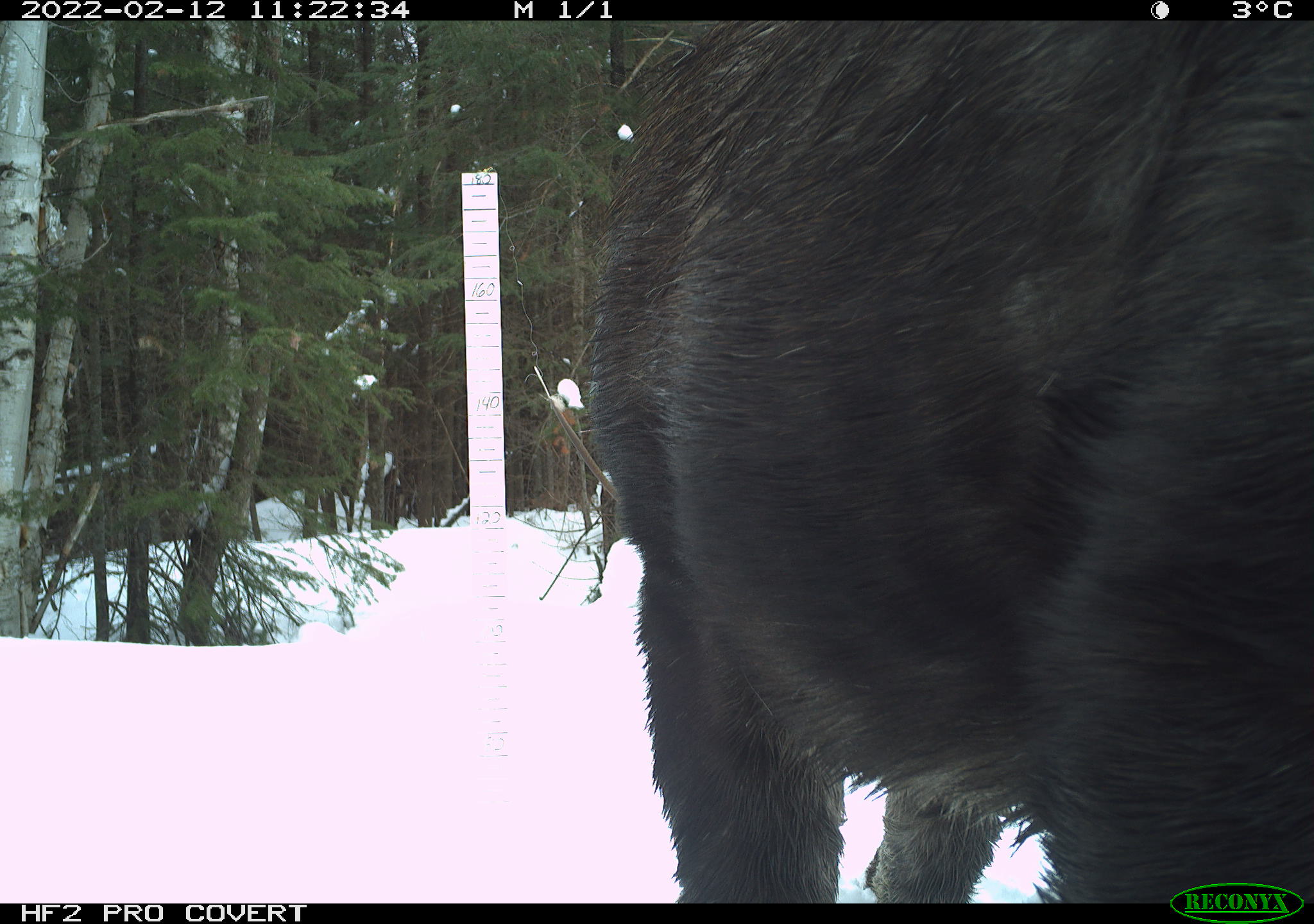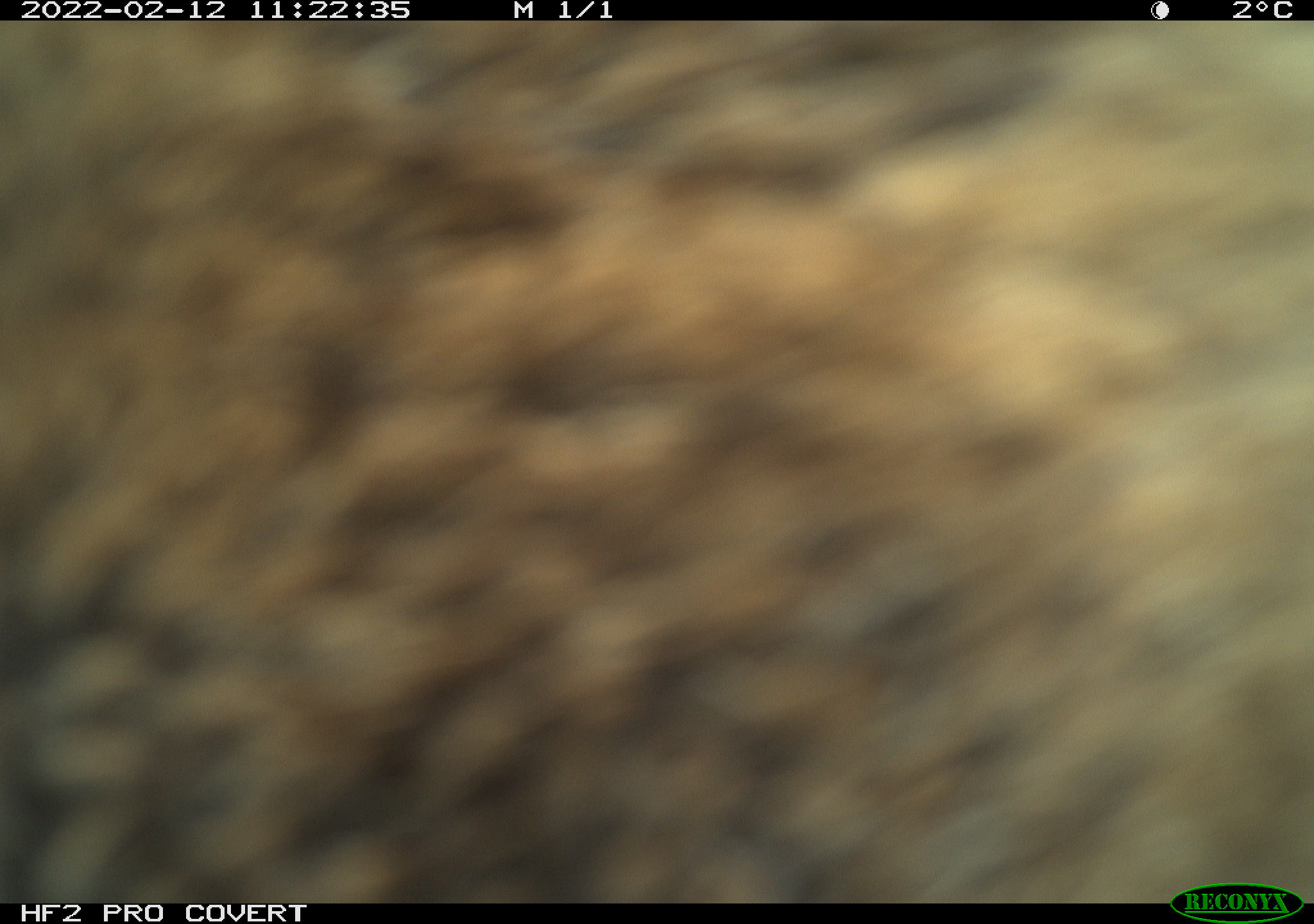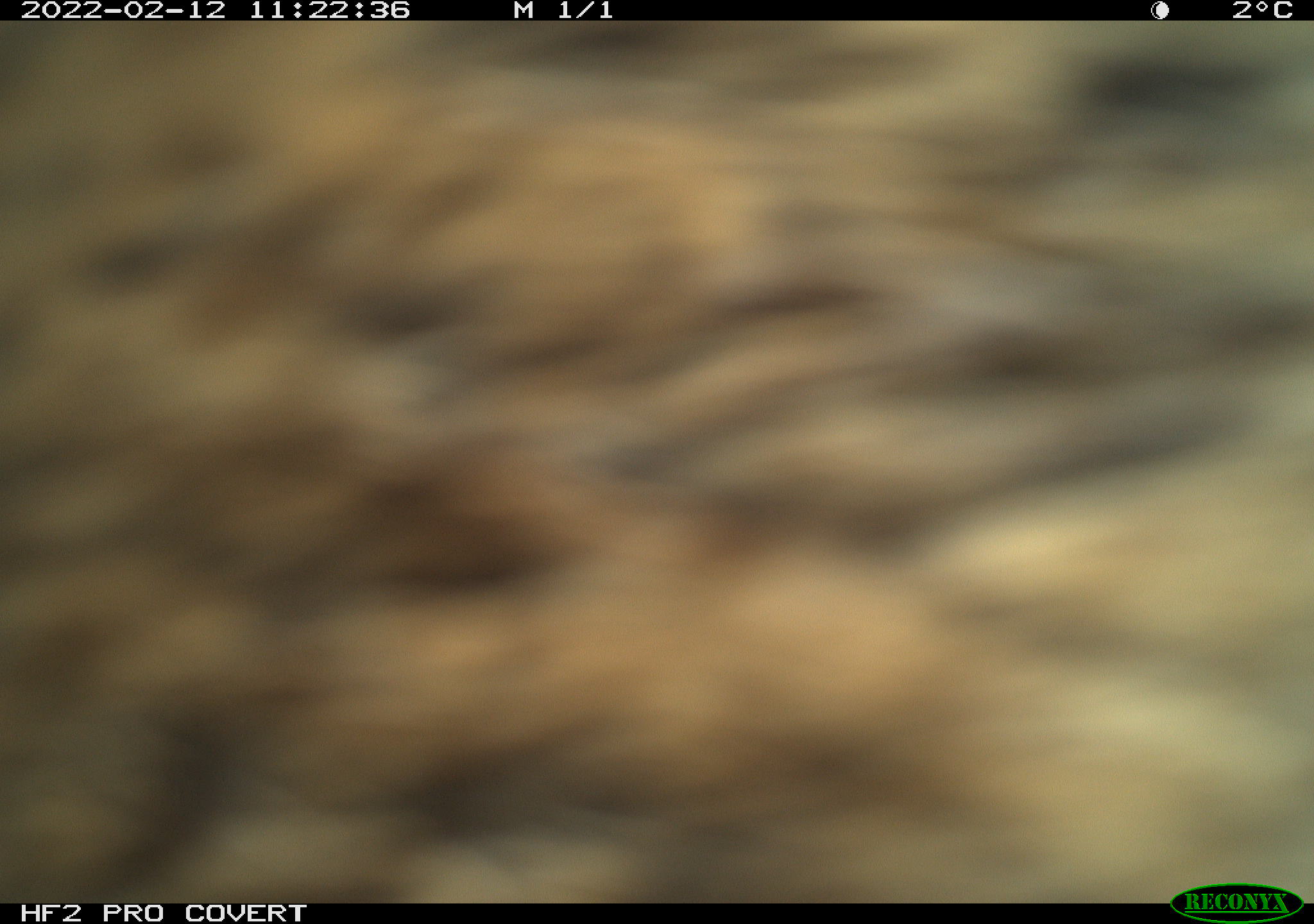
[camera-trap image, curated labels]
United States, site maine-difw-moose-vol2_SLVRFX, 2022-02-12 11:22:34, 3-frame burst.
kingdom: Animalia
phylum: Chordata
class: Mammalia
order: Artiodactyla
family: Cervidae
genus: Alces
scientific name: Alces alces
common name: moose